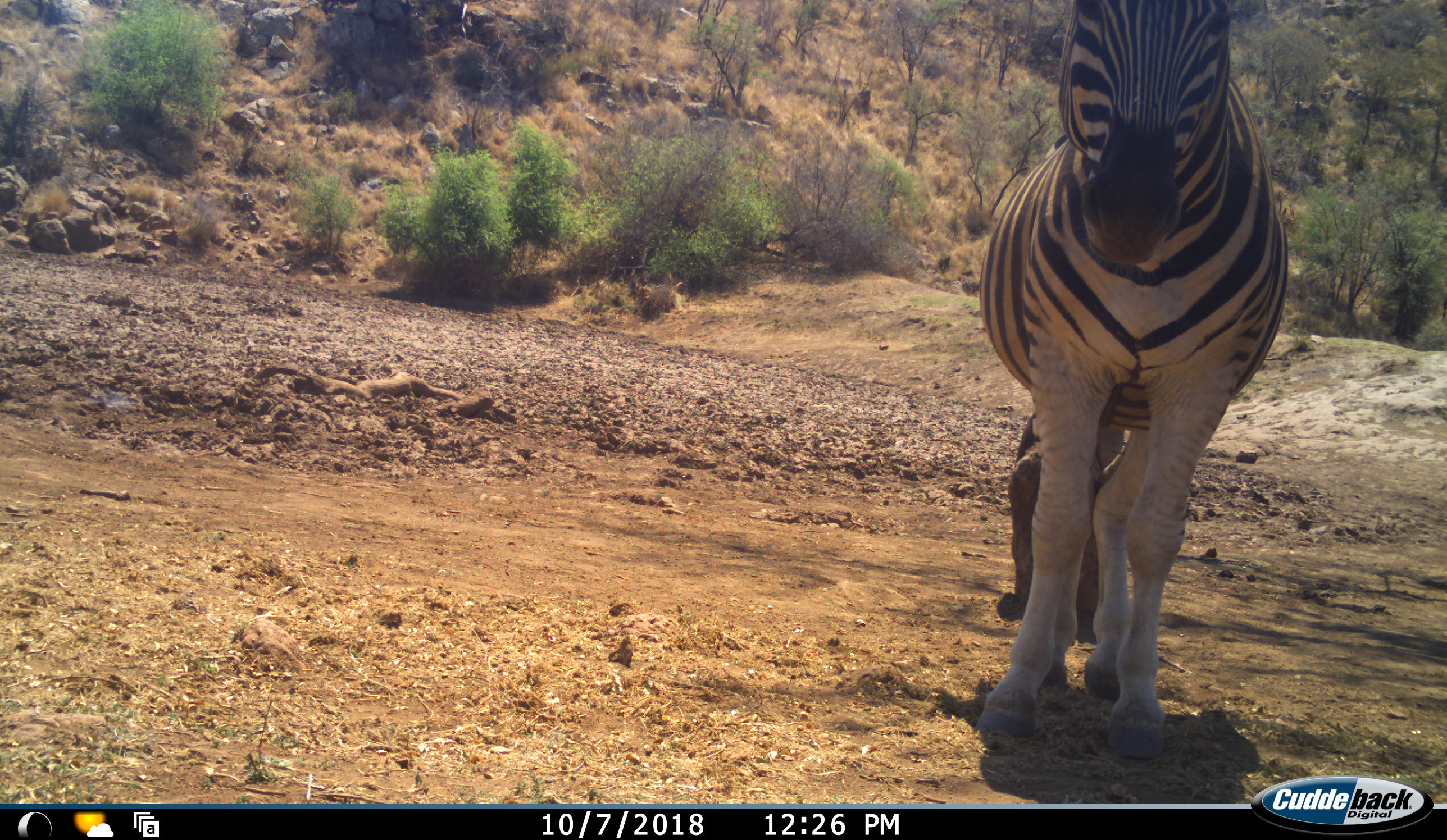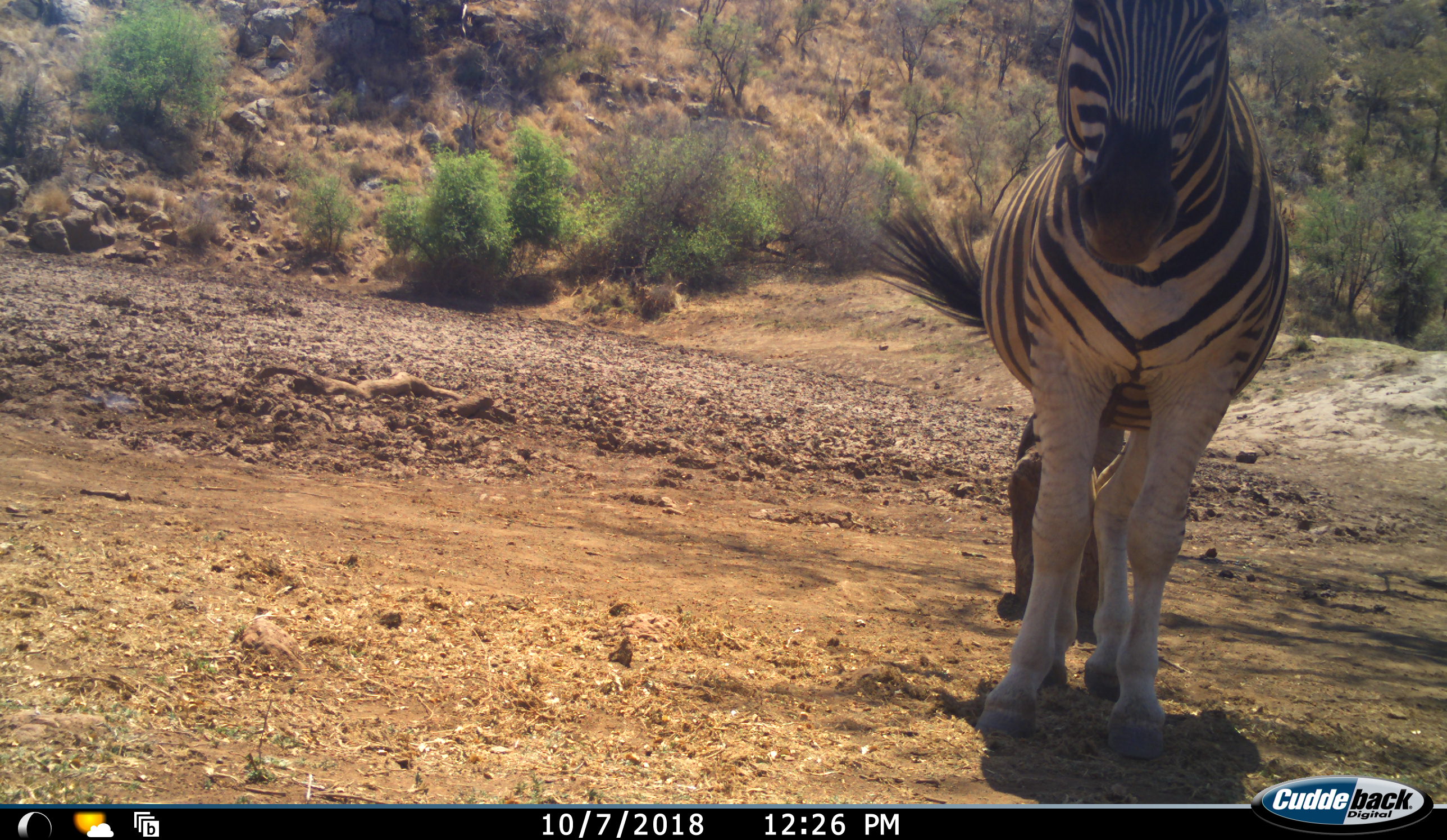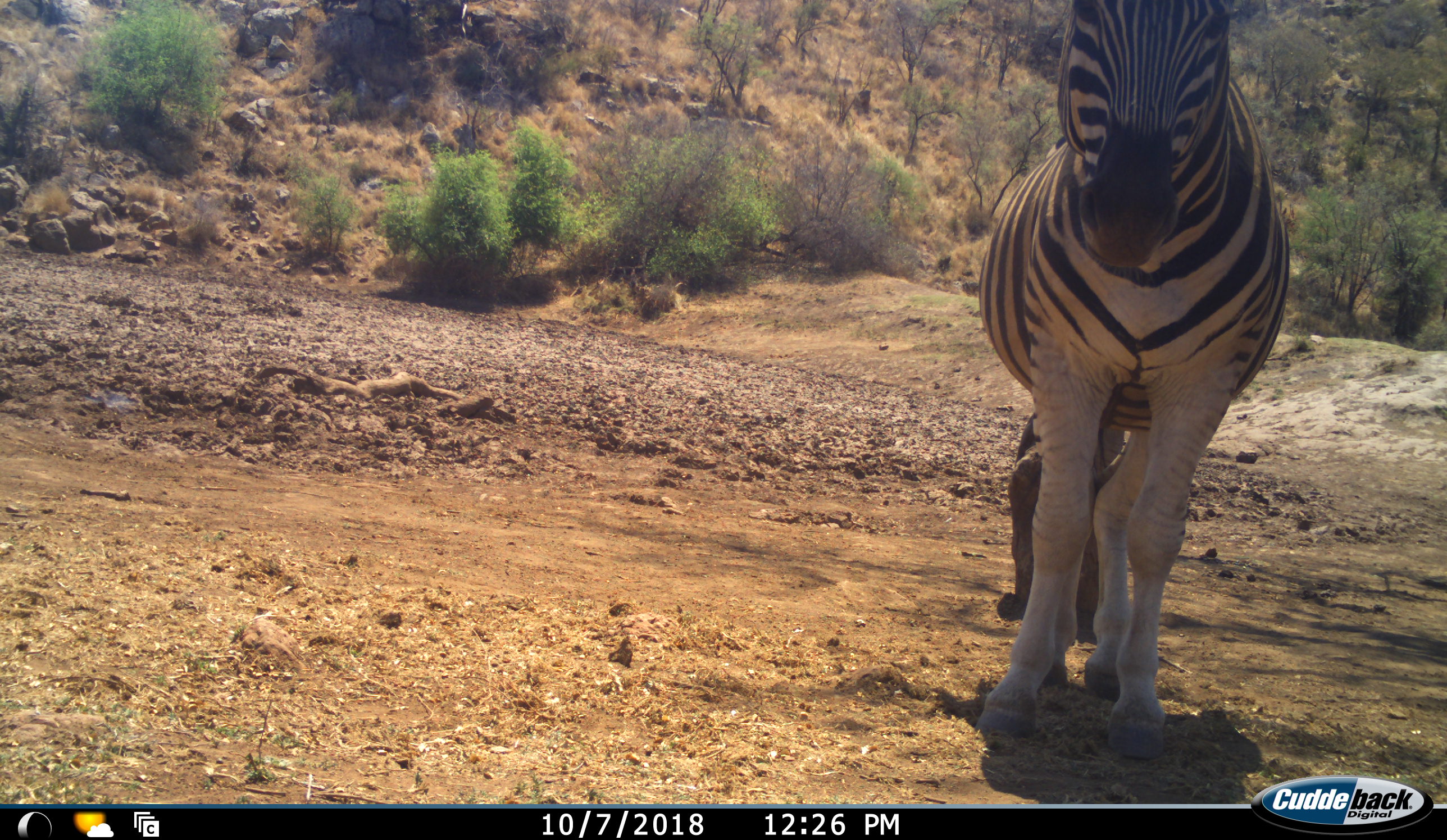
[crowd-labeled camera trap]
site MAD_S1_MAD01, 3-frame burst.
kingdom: Animalia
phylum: Chordata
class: Mammalia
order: Perissodactyla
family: Equidae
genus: Equus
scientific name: Equus quagga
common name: plains zebra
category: zebraplains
Zebraplains (plains zebra) (Equus quagga), count 1. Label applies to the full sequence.